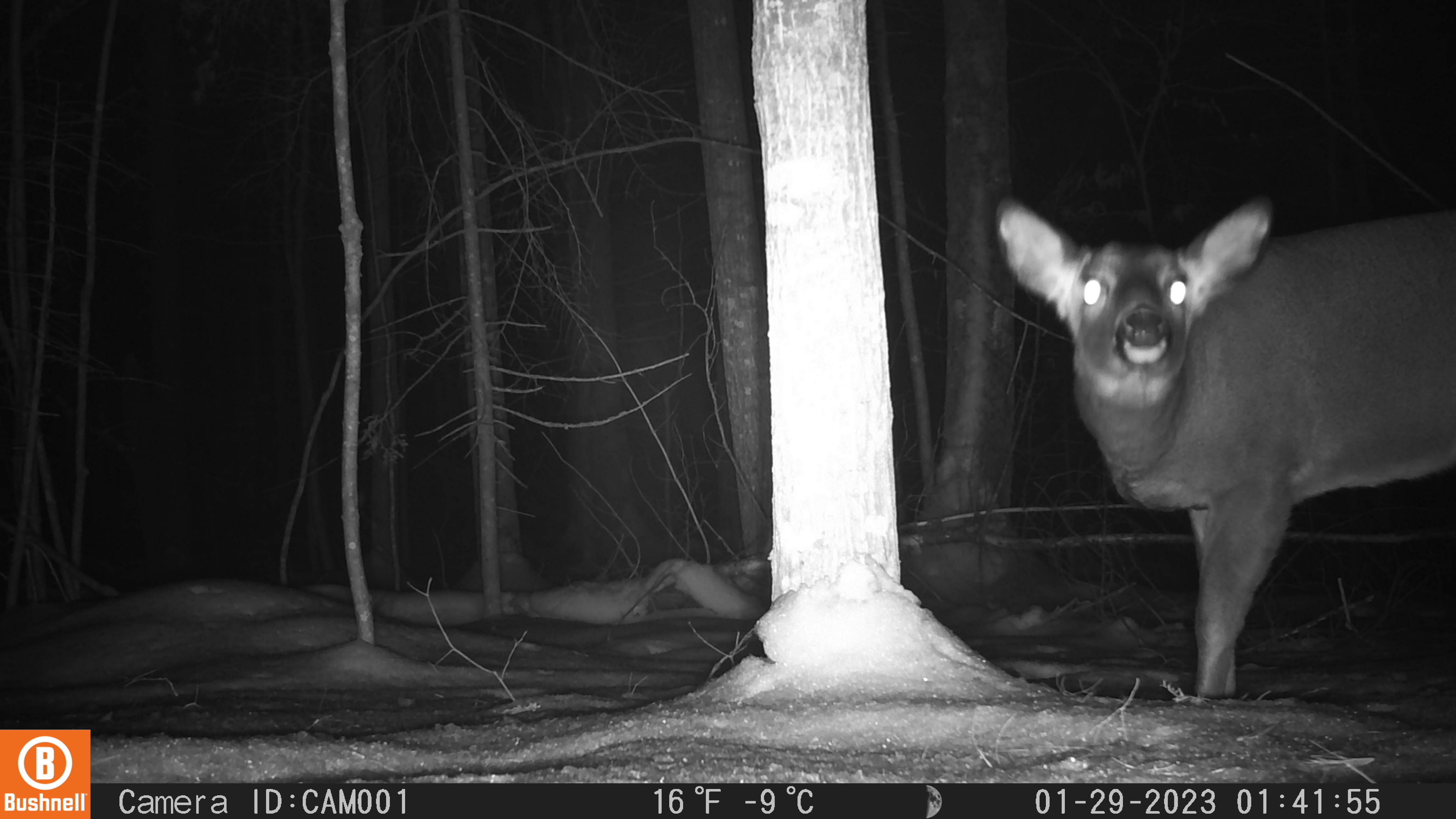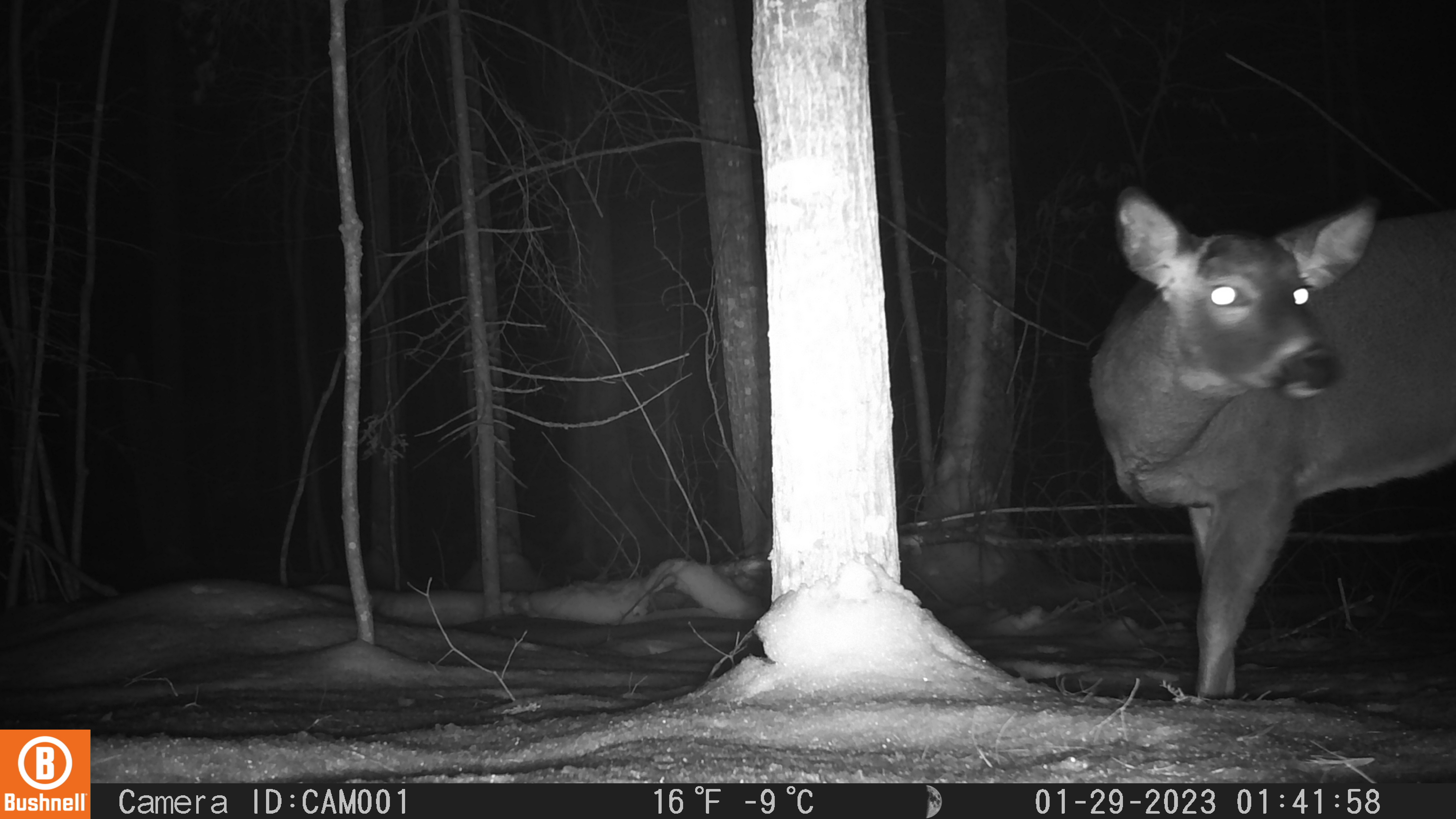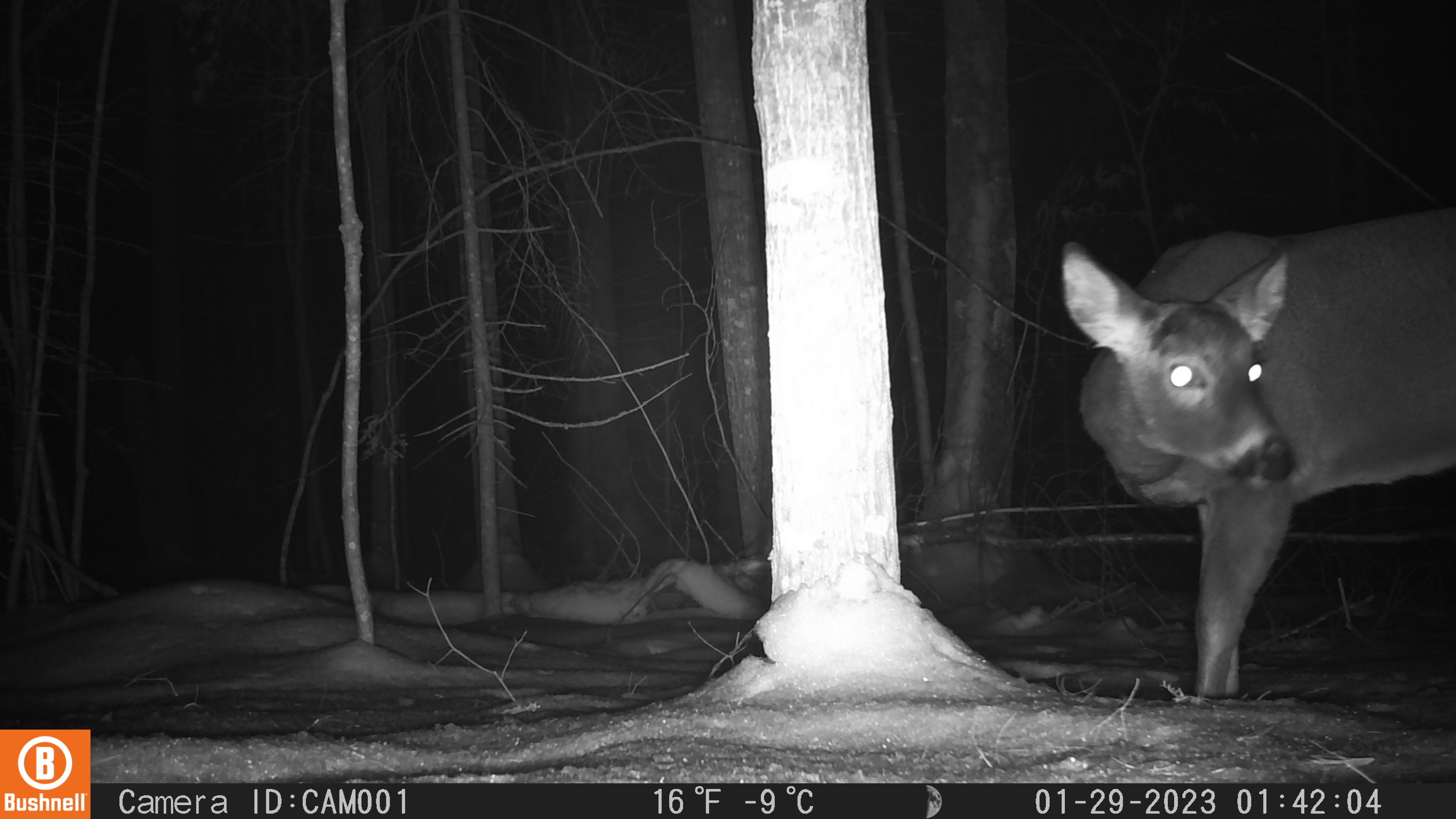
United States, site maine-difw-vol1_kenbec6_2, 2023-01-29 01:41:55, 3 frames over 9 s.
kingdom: Animalia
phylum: Chordata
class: Mammalia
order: Artiodactyla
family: Cervidae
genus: Odocoileus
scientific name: Odocoileus virginianus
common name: white-tailed deer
White-tailed deer (Odocoileus virginianus).